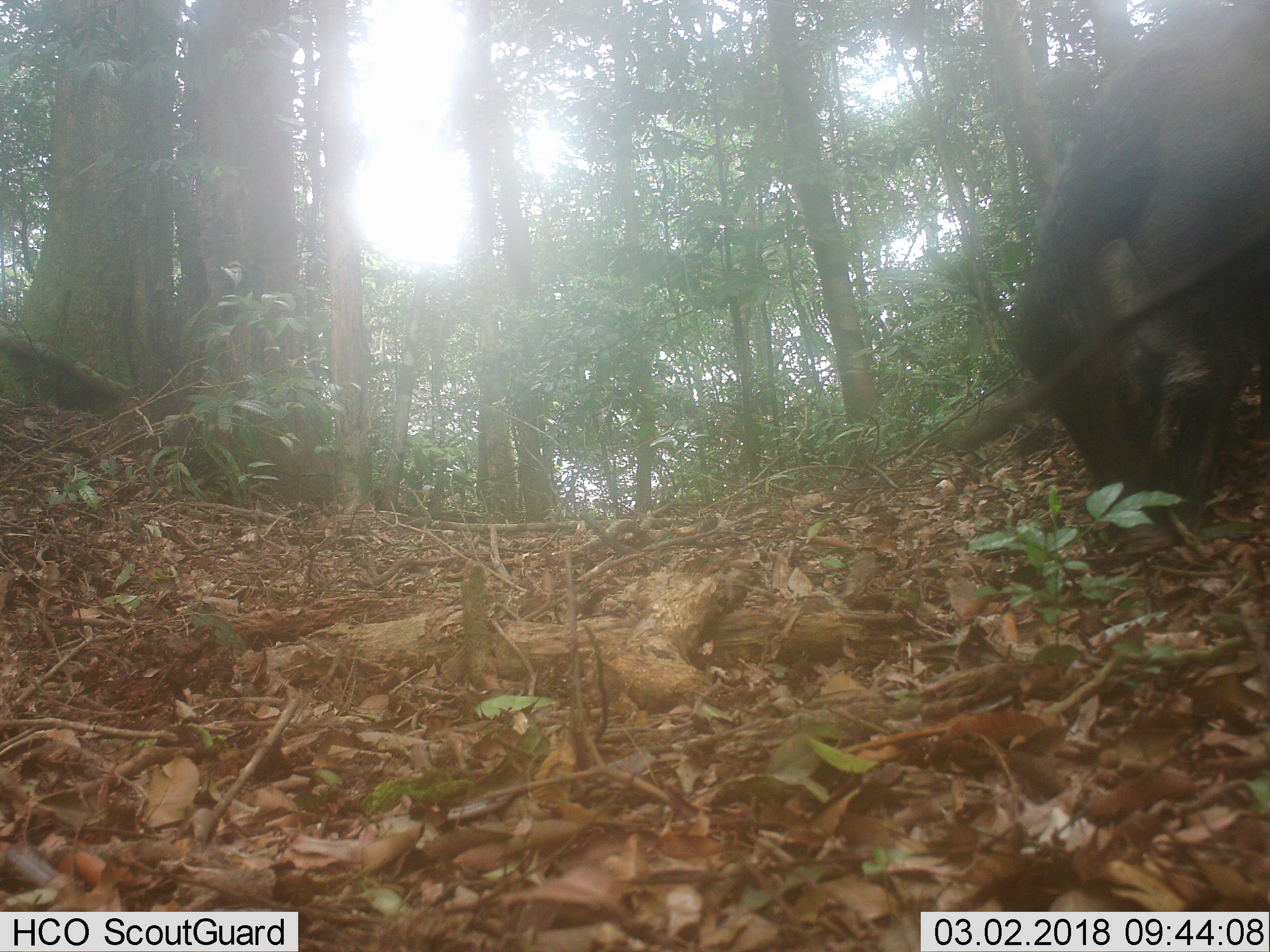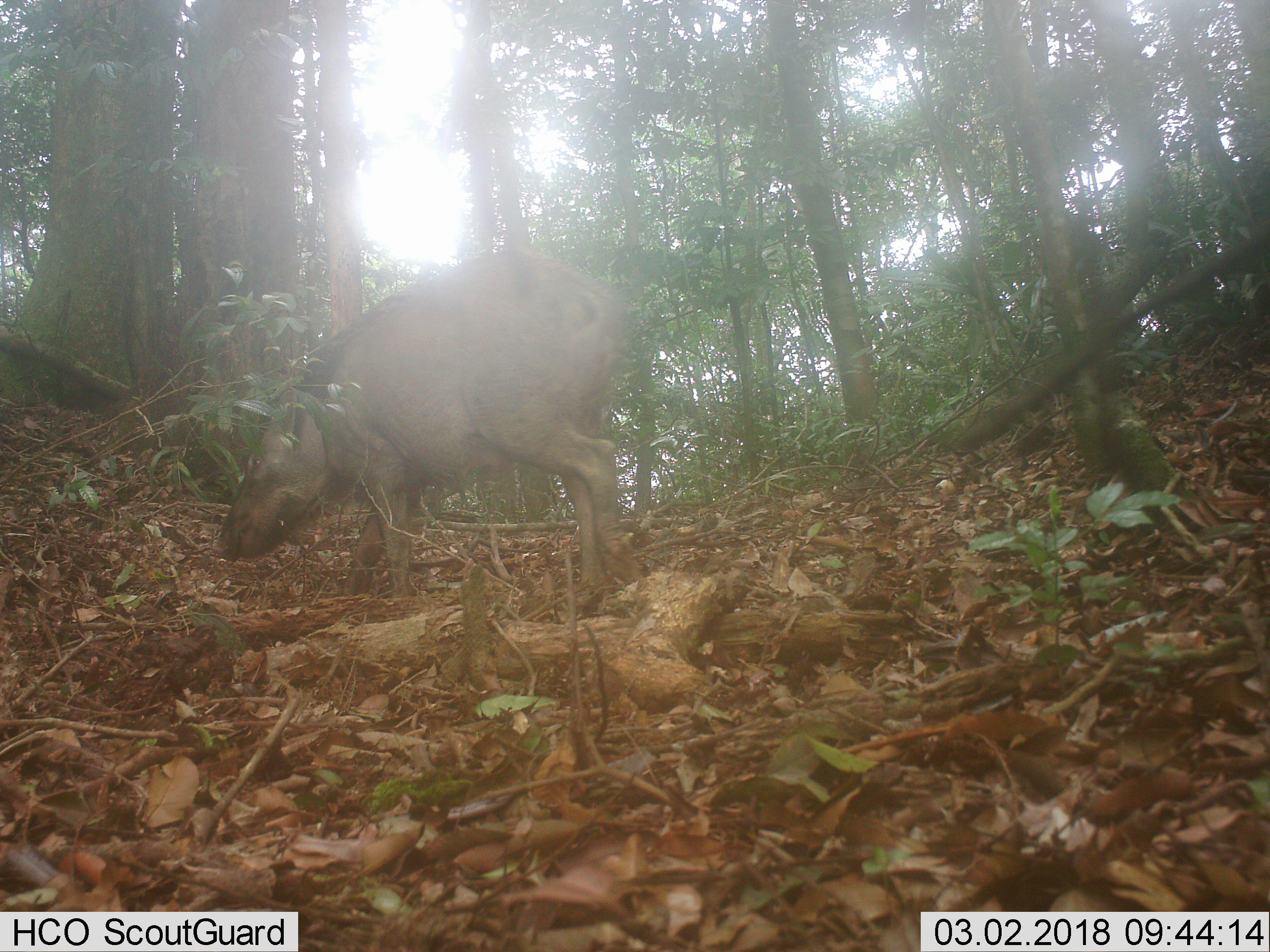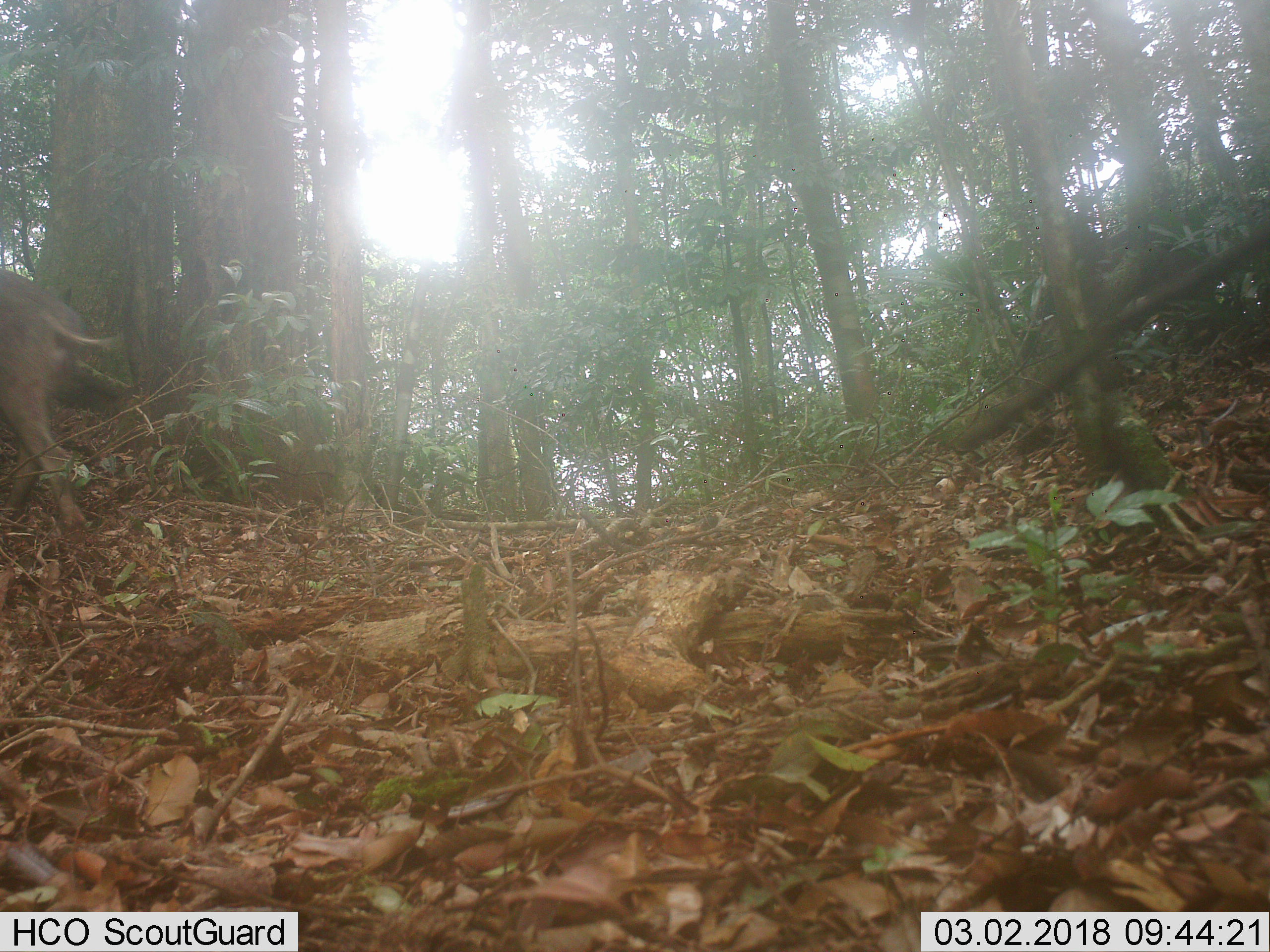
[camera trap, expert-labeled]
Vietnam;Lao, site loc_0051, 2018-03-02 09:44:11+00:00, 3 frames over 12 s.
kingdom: Animalia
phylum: Chordata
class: Mammalia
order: Artiodactyla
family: Suidae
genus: Sus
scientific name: Sus scrofa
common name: eurasian wild pig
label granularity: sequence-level